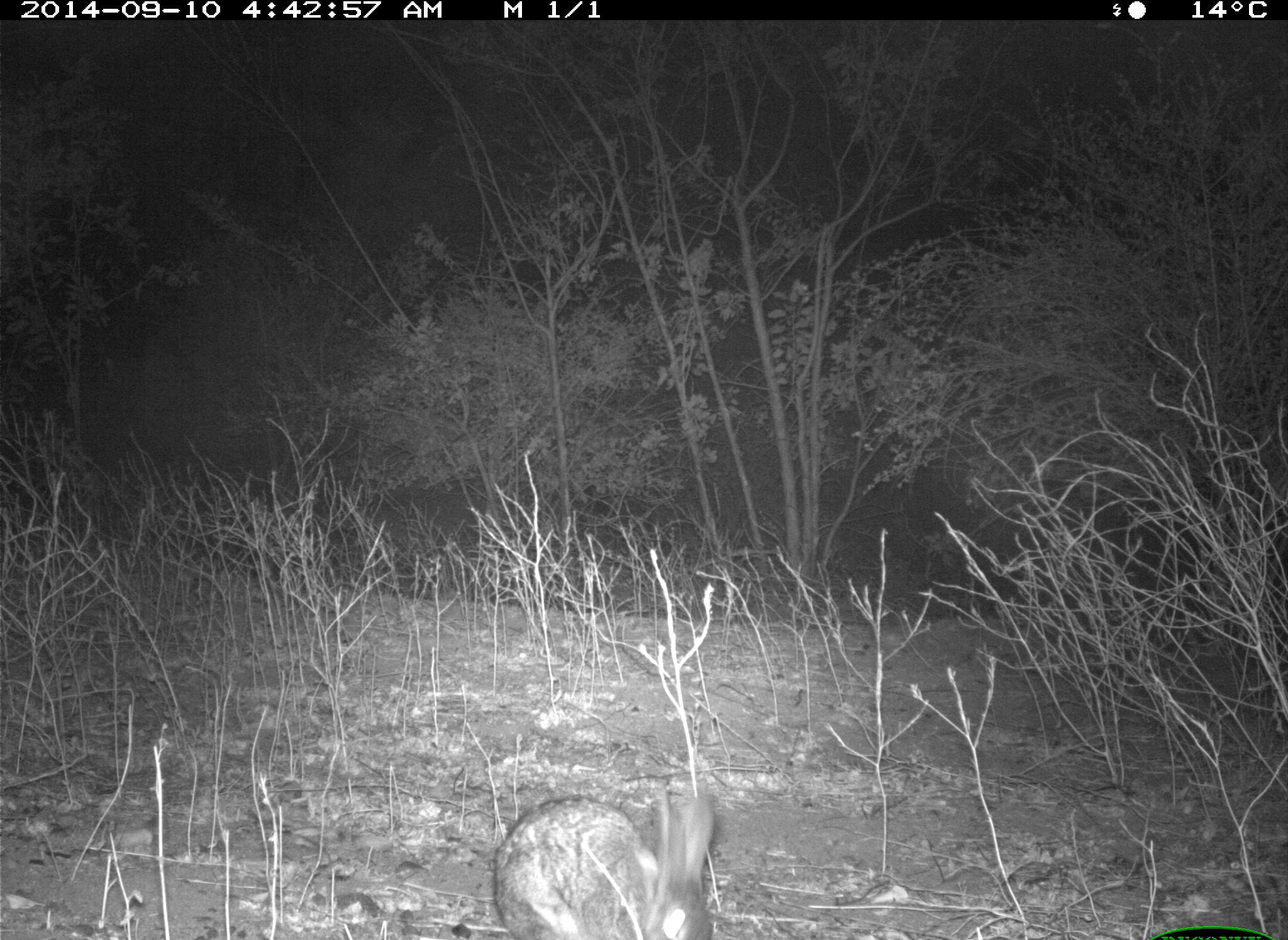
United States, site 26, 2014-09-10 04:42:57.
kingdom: Animalia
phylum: Chordata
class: Mammalia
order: Lagomorpha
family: Leporidae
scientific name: Leporidae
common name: rabbits and hares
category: rabbit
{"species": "rabbit (rabbits and hares) (Leporidae)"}